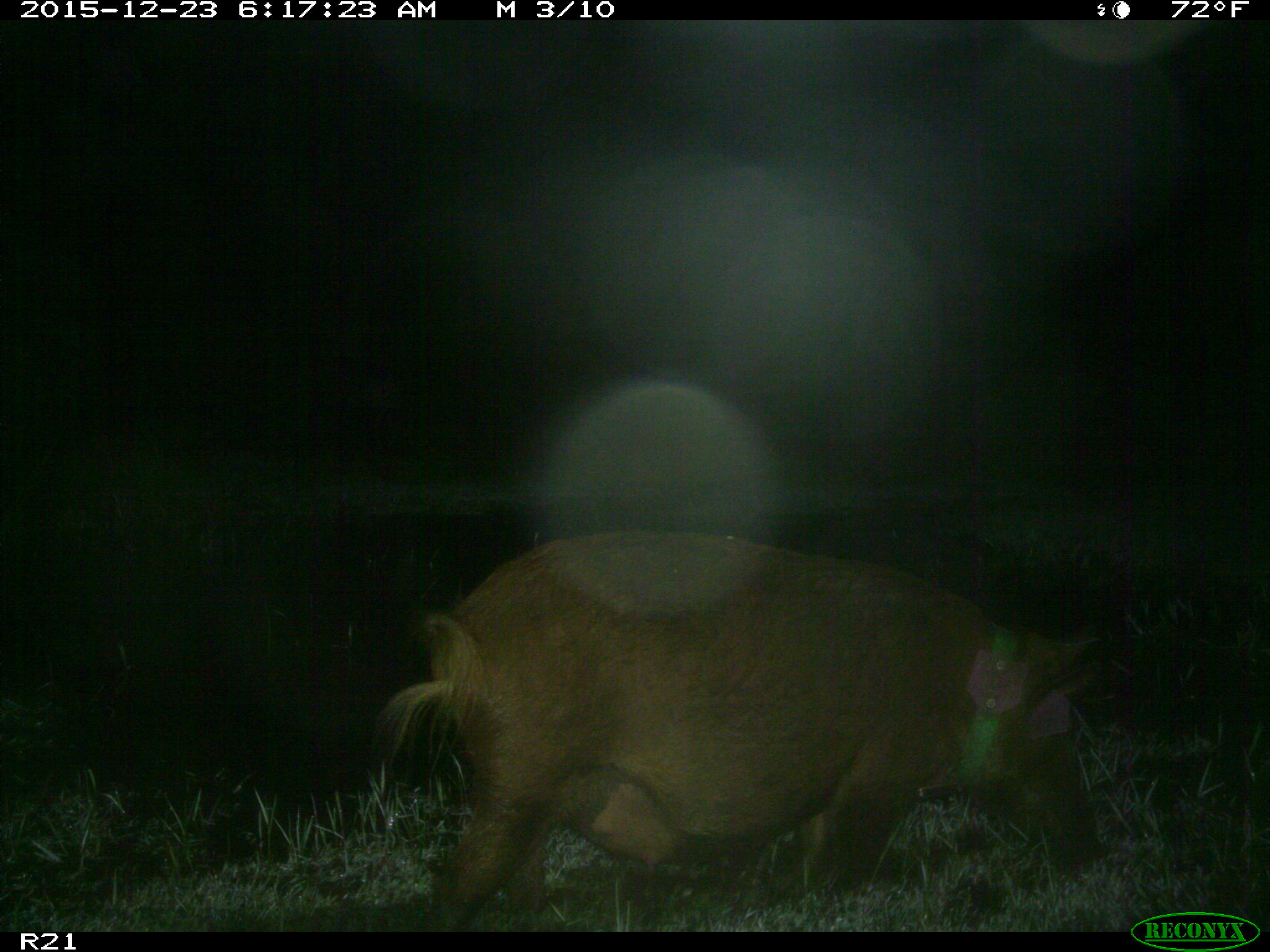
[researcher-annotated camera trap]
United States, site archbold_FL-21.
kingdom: Animalia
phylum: Chordata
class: Mammalia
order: Artiodactyla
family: Suidae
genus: Sus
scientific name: Sus scrofa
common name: wild boar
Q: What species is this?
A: Sus scrofa (wild boar).